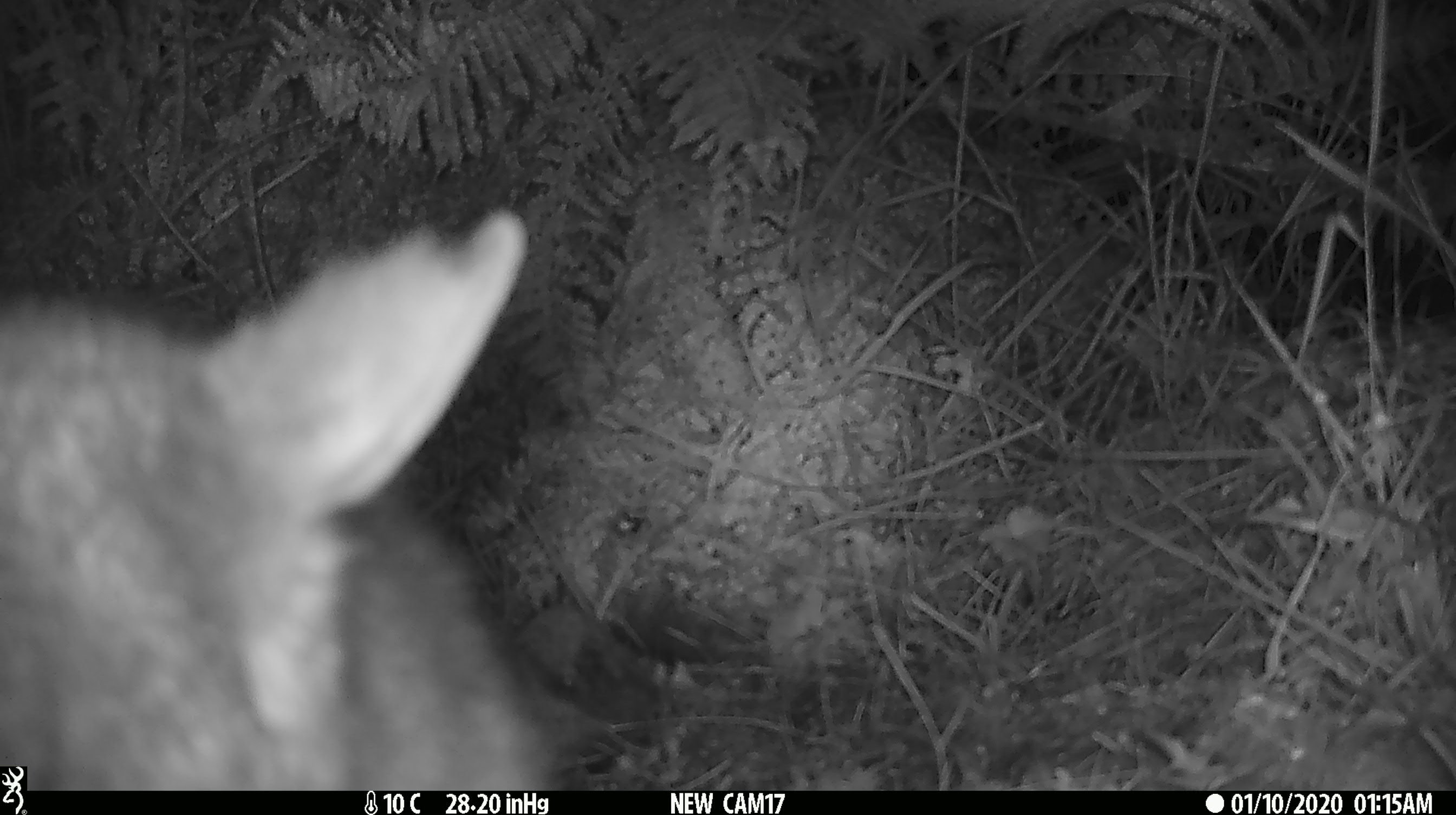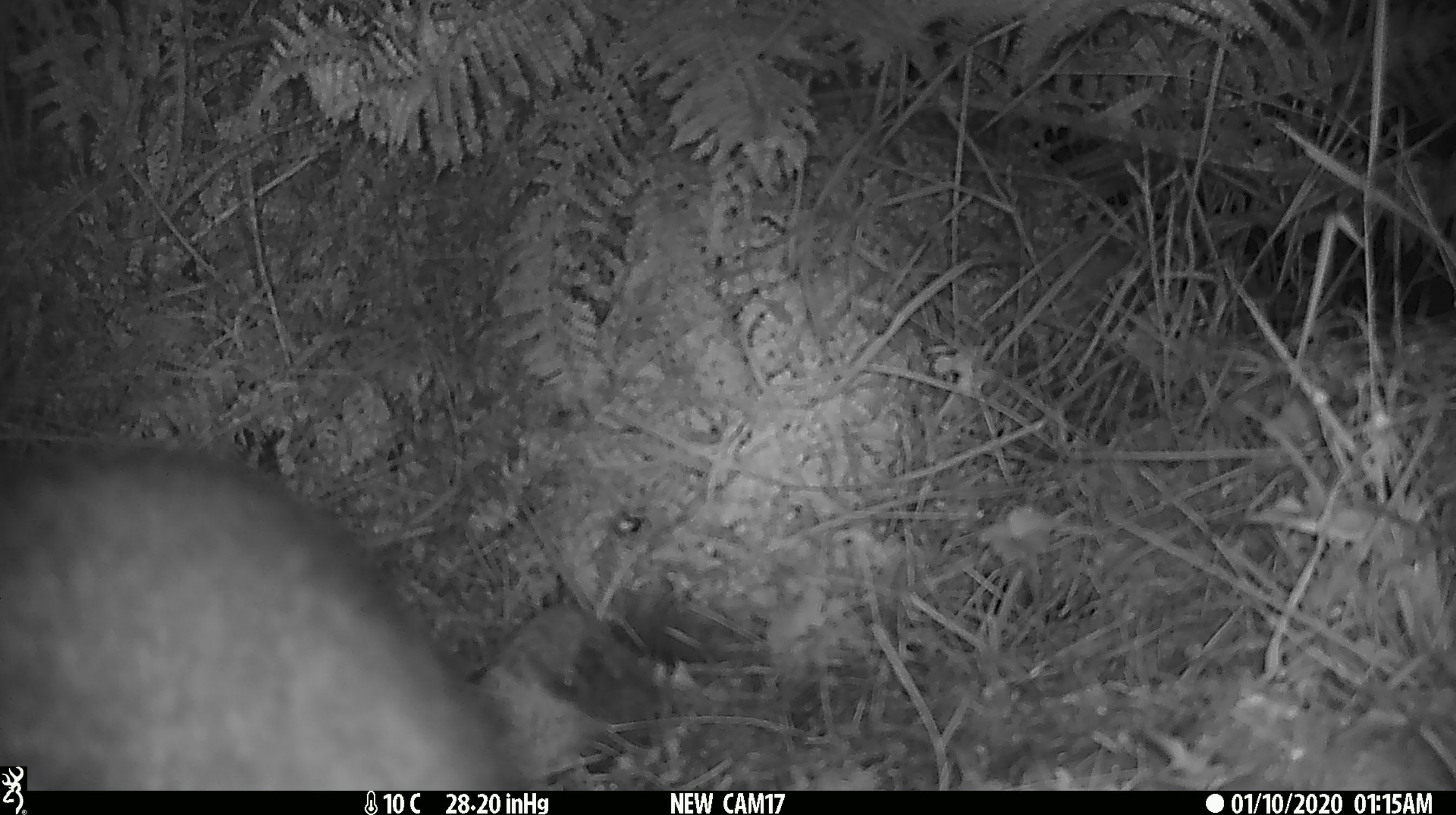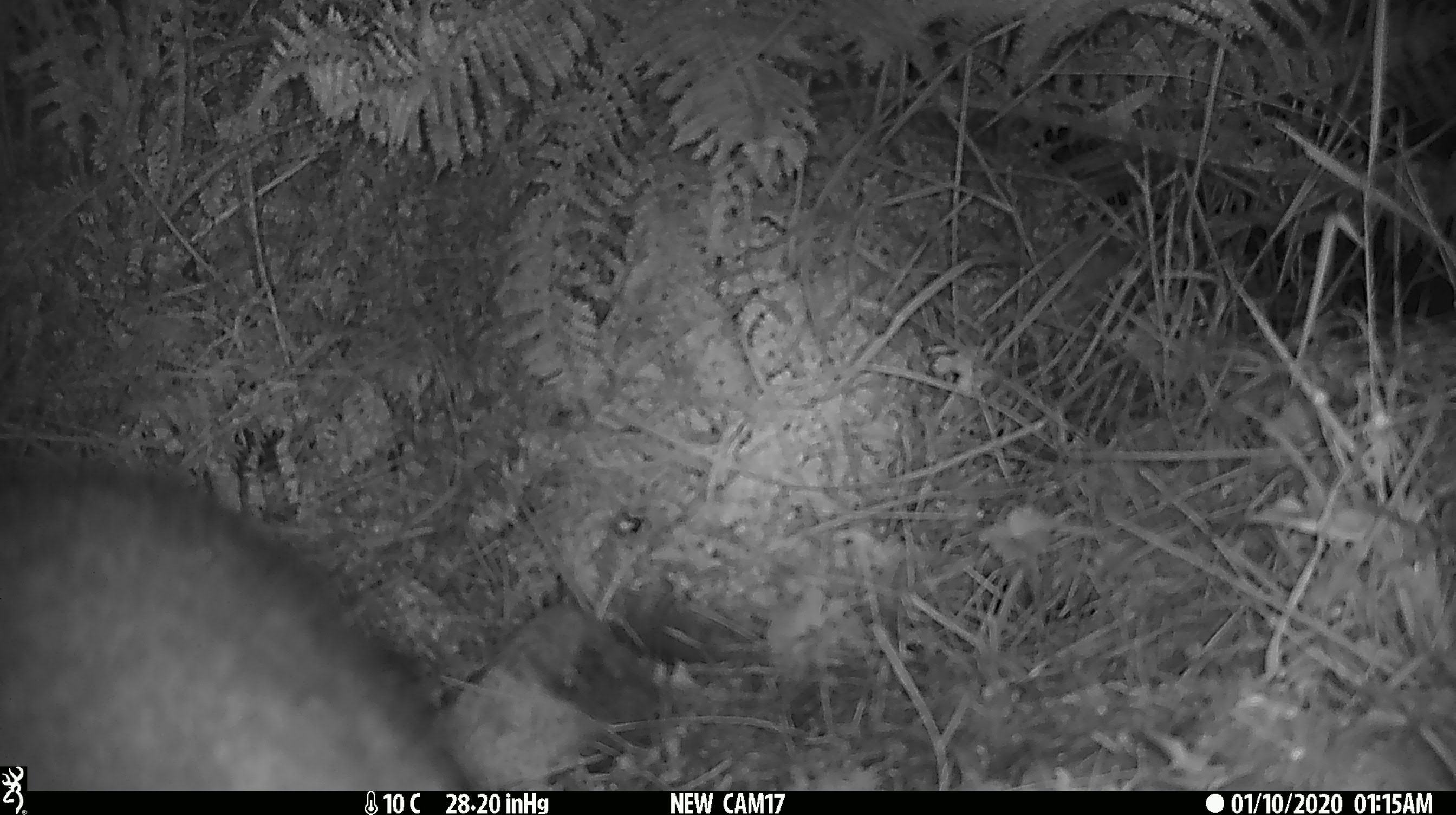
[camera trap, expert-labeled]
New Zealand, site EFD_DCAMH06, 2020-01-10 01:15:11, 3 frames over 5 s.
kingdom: Animalia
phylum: Chordata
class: Mammalia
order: Diprotodontia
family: Phalangeridae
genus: Trichosurus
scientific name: Trichosurus vulpecula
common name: common brushtail possum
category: possum